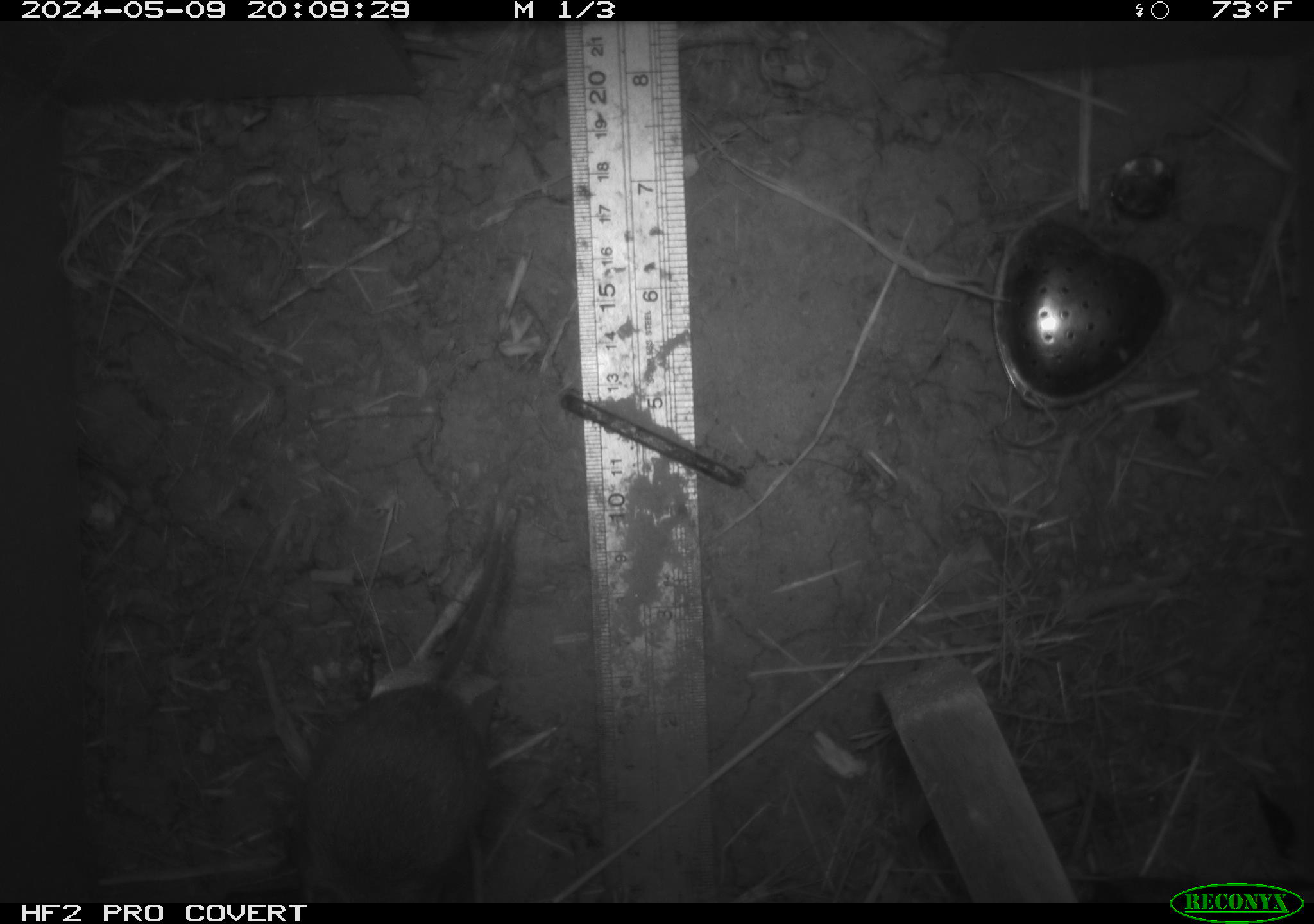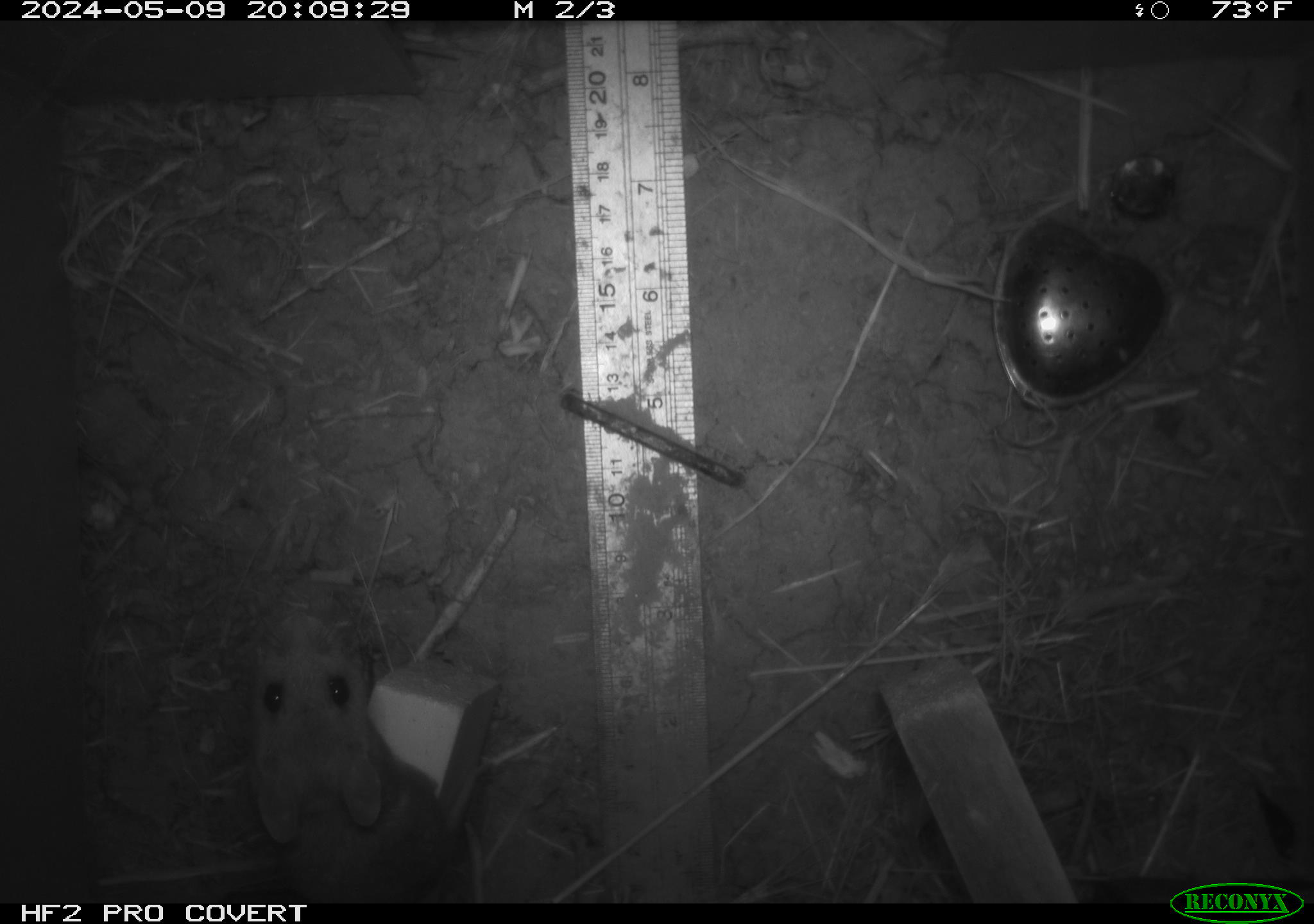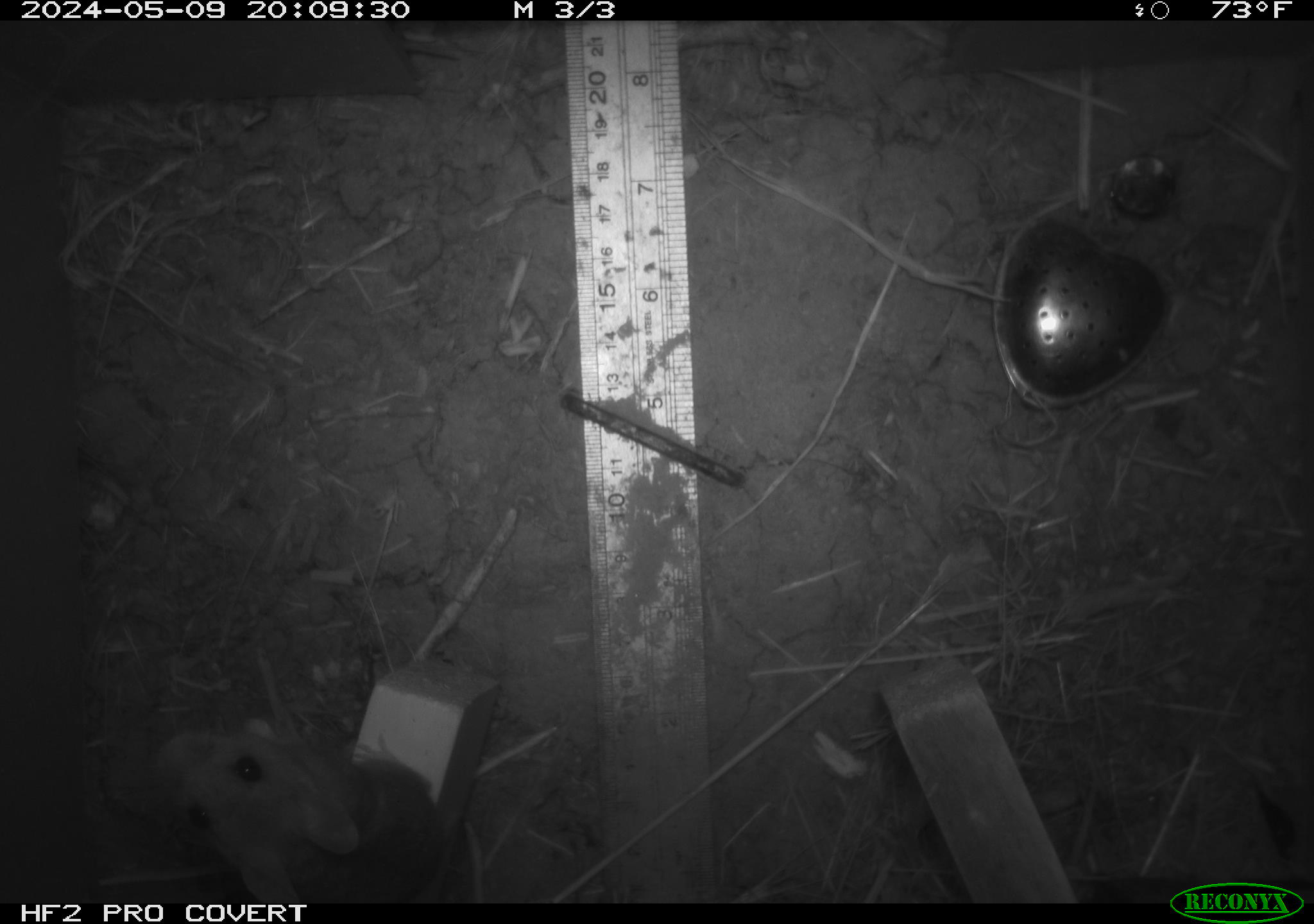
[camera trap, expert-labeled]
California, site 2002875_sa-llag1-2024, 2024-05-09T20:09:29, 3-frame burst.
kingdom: Animalia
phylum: Chordata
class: Mammalia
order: Rodentia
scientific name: Rodentia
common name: mouse species